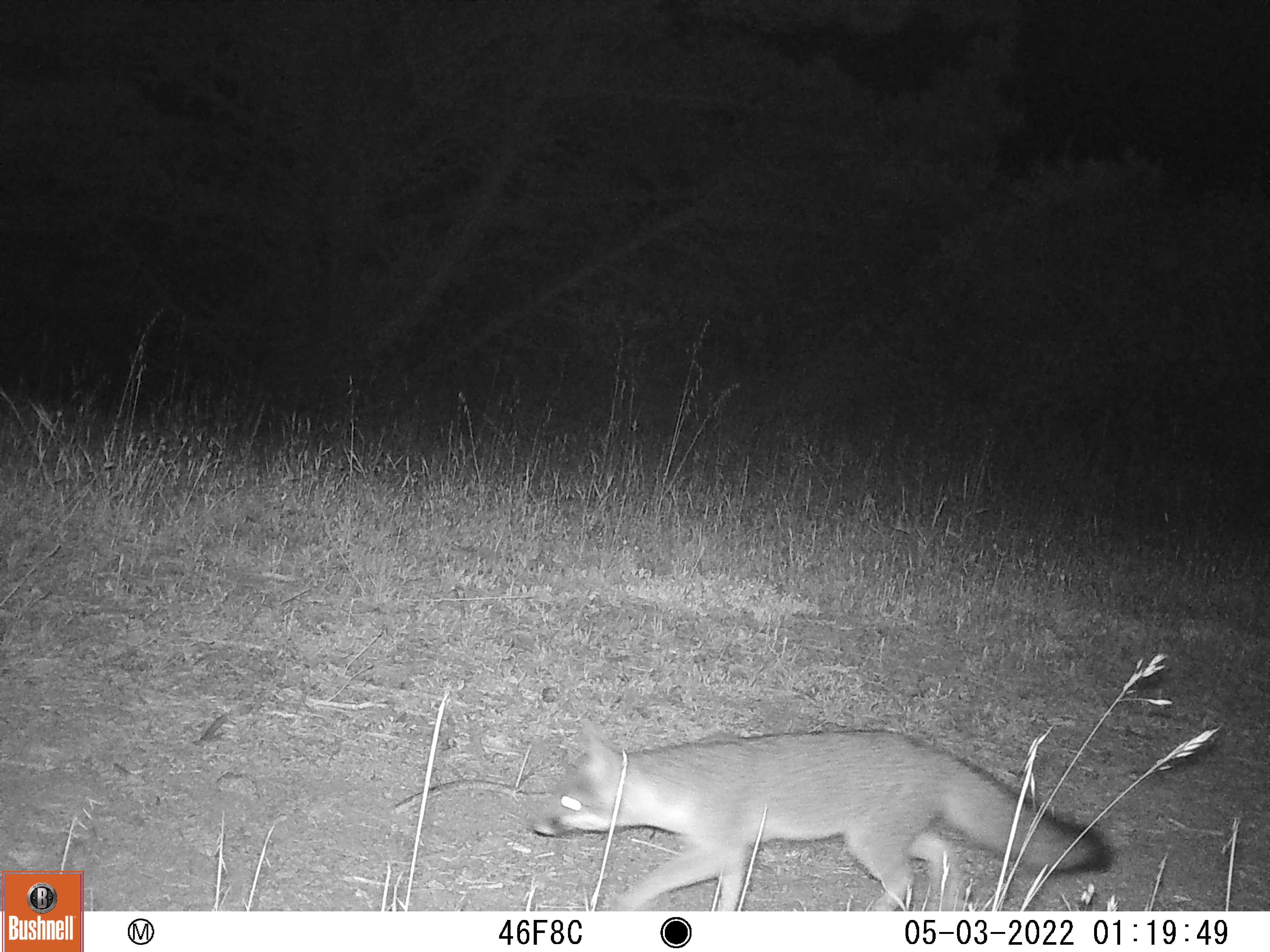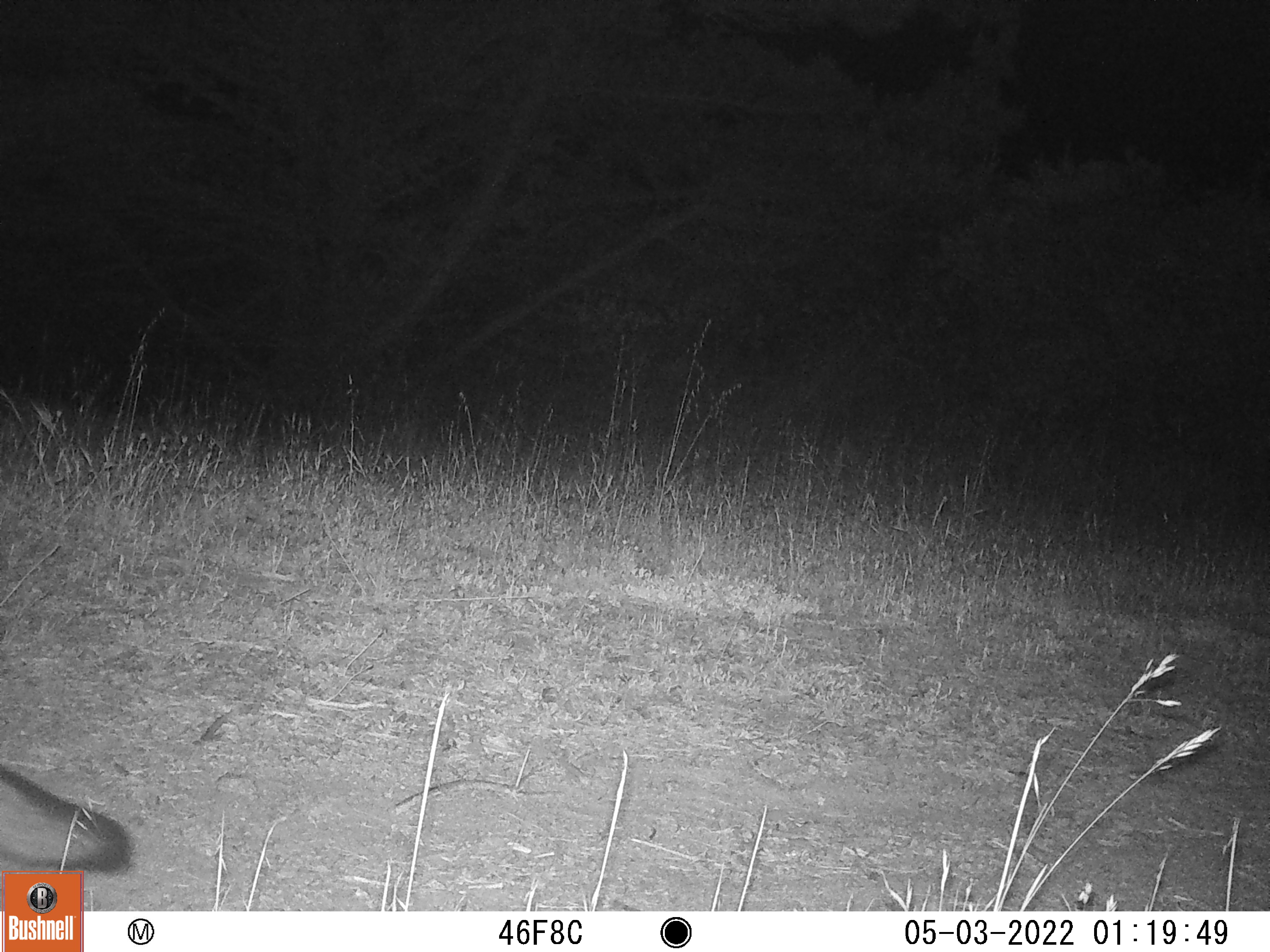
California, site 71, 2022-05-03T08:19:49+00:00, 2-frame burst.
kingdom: Animalia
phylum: Chordata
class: Mammalia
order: Carnivora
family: Canidae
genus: Urocyon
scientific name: Urocyon cinereoargenteus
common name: gray fox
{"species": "gray fox (Urocyon cinereoargenteus)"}